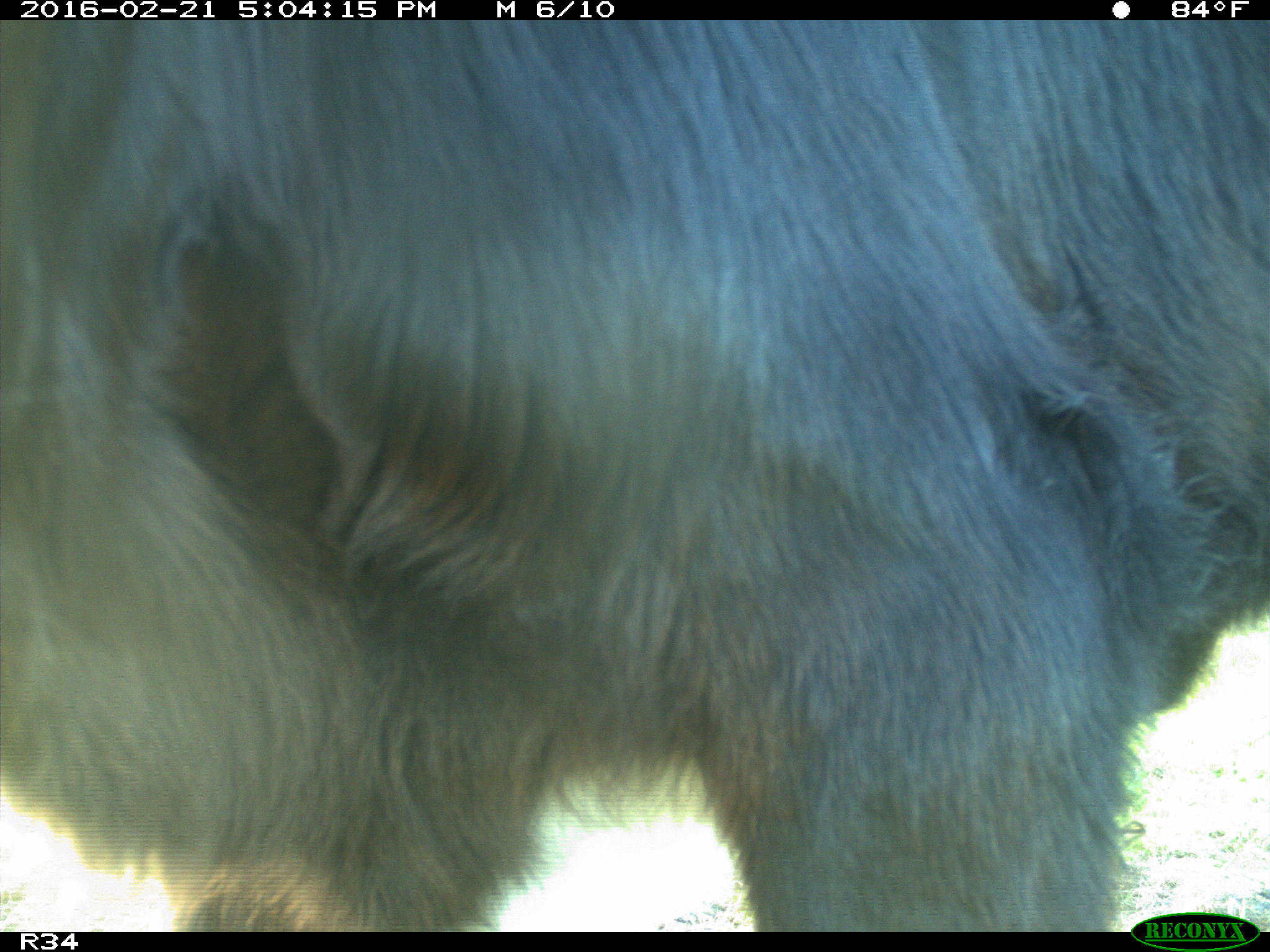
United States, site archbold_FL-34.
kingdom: Animalia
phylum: Chordata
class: Mammalia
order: Artiodactyla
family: Bovidae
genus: Bos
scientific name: Bos taurus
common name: domestic cow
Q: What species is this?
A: Bos taurus (domestic cow).